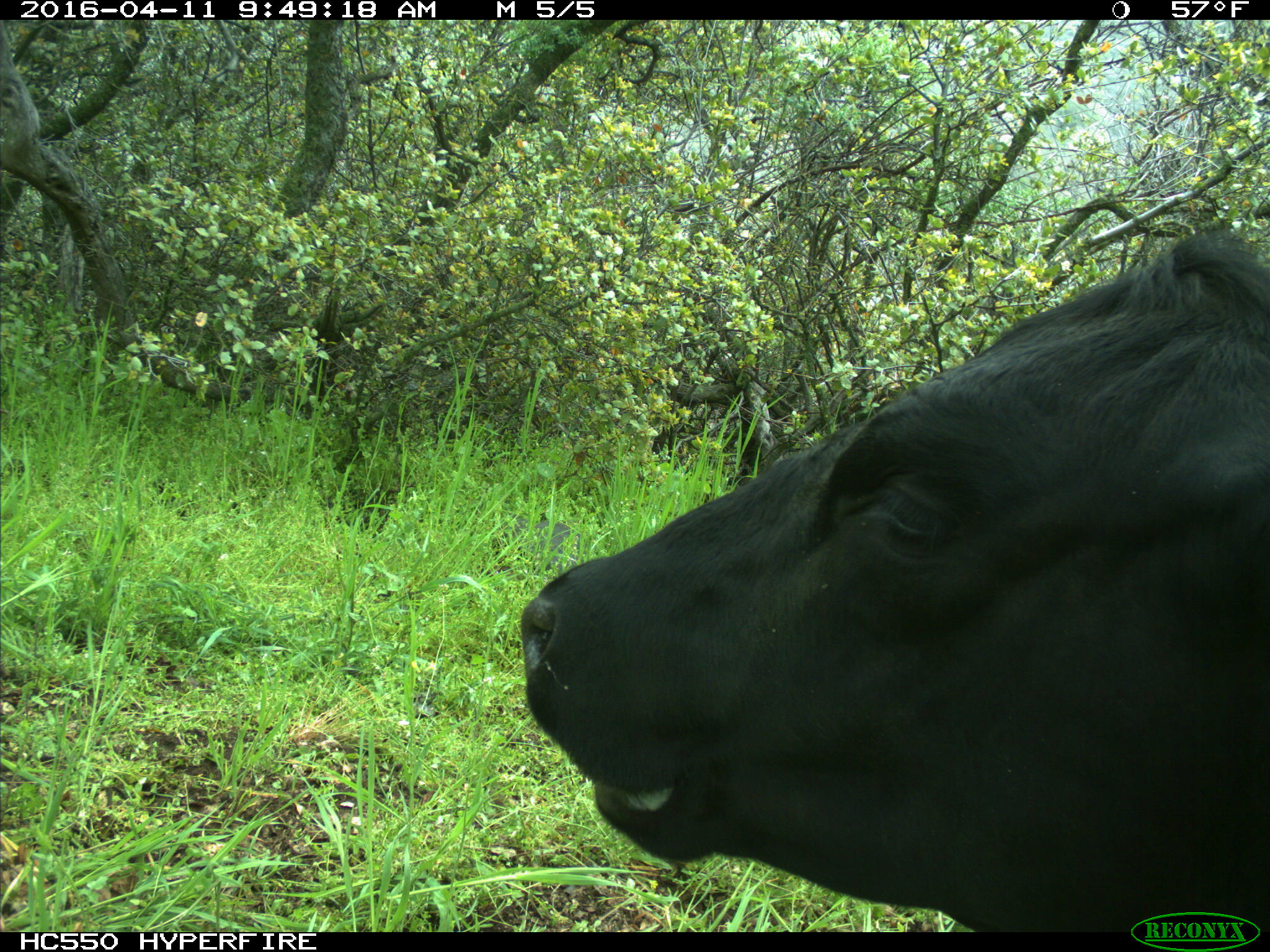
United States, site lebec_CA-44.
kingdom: Animalia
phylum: Chordata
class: Mammalia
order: Artiodactyla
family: Bovidae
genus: Bos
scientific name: Bos taurus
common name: domestic cow